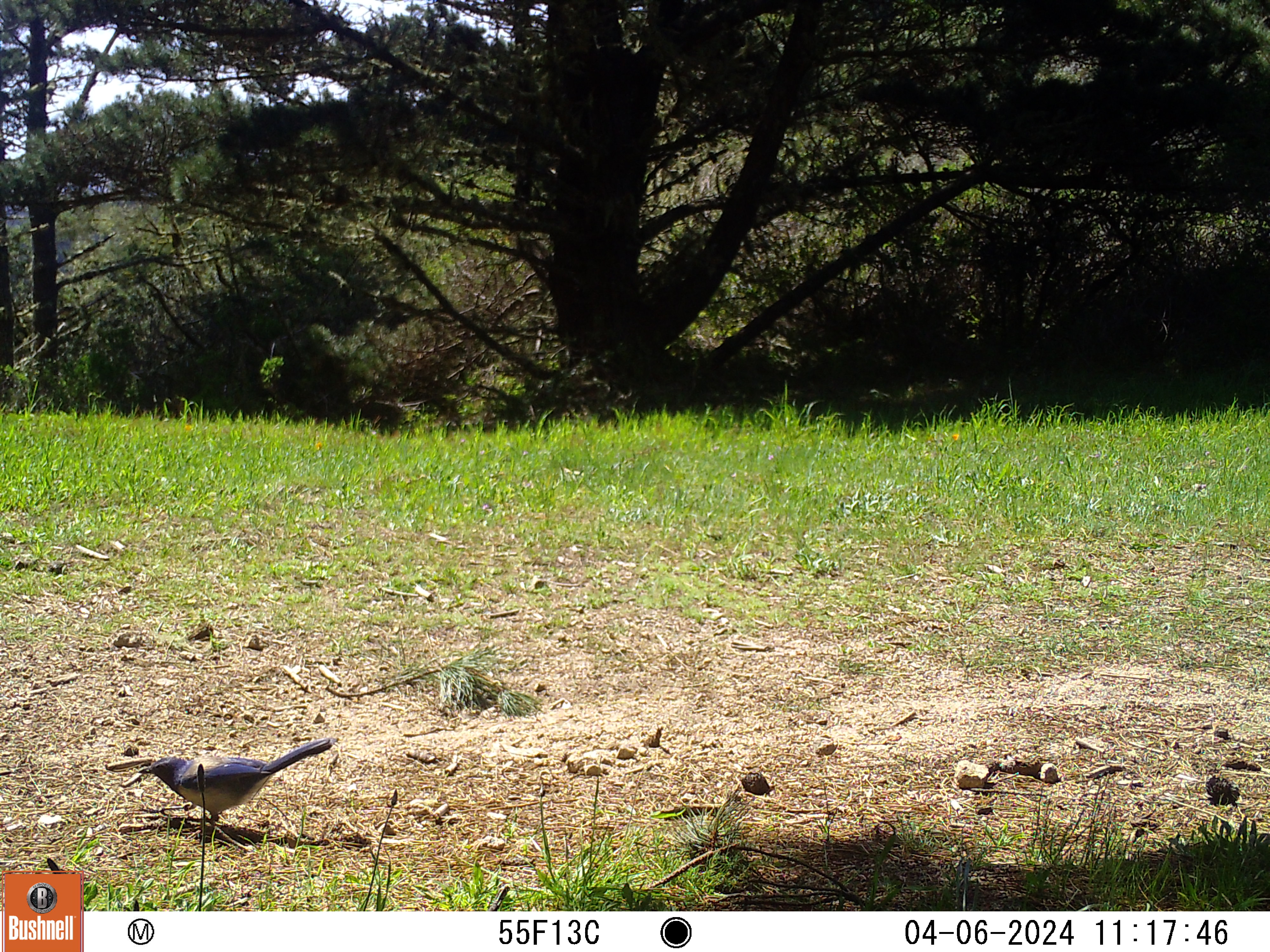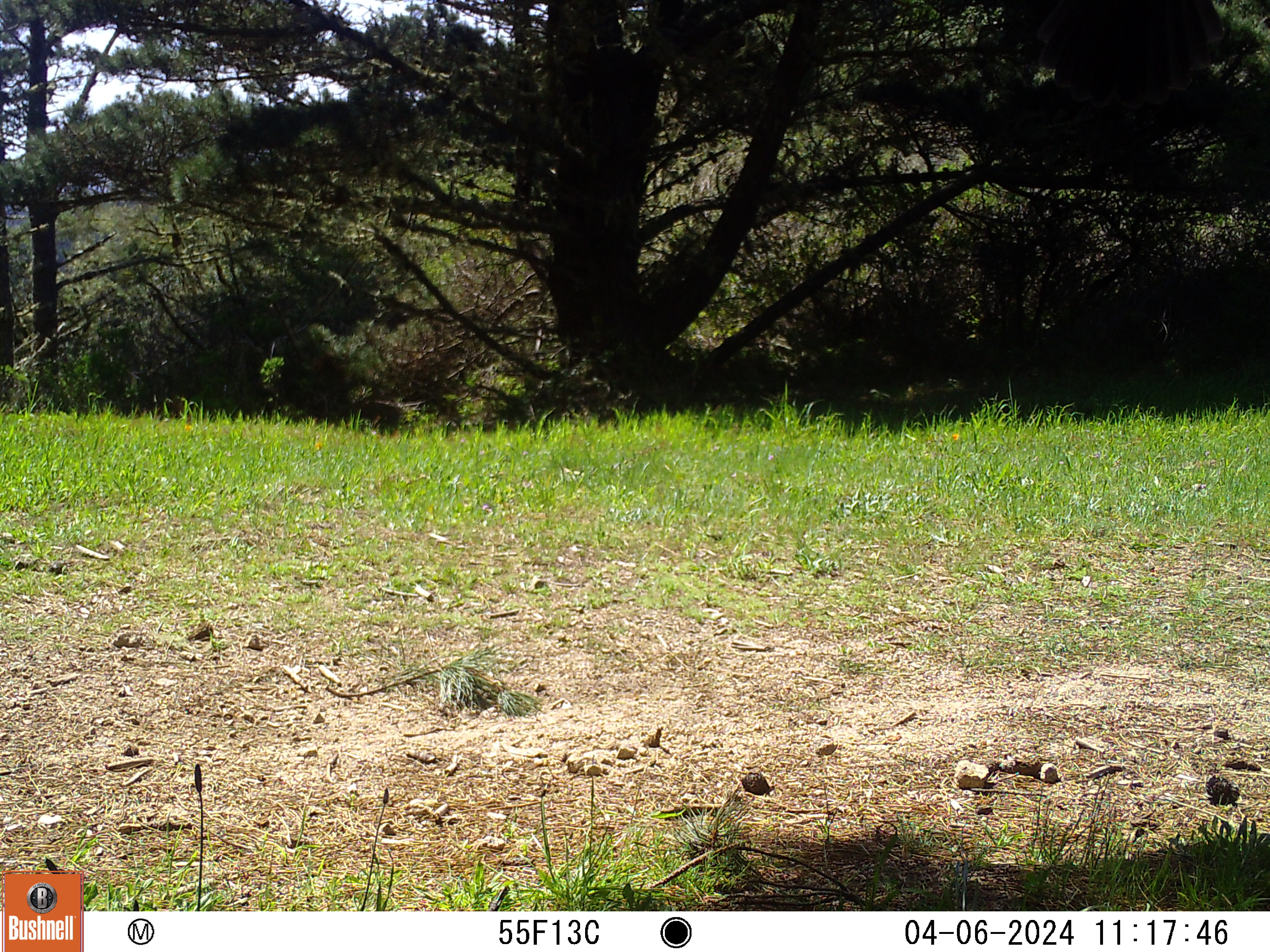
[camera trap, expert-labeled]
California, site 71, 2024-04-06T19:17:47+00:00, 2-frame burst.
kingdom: Animalia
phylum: Chordata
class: Aves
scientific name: Aves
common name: bird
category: unknown bird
Unknown bird (bird) (Aves).